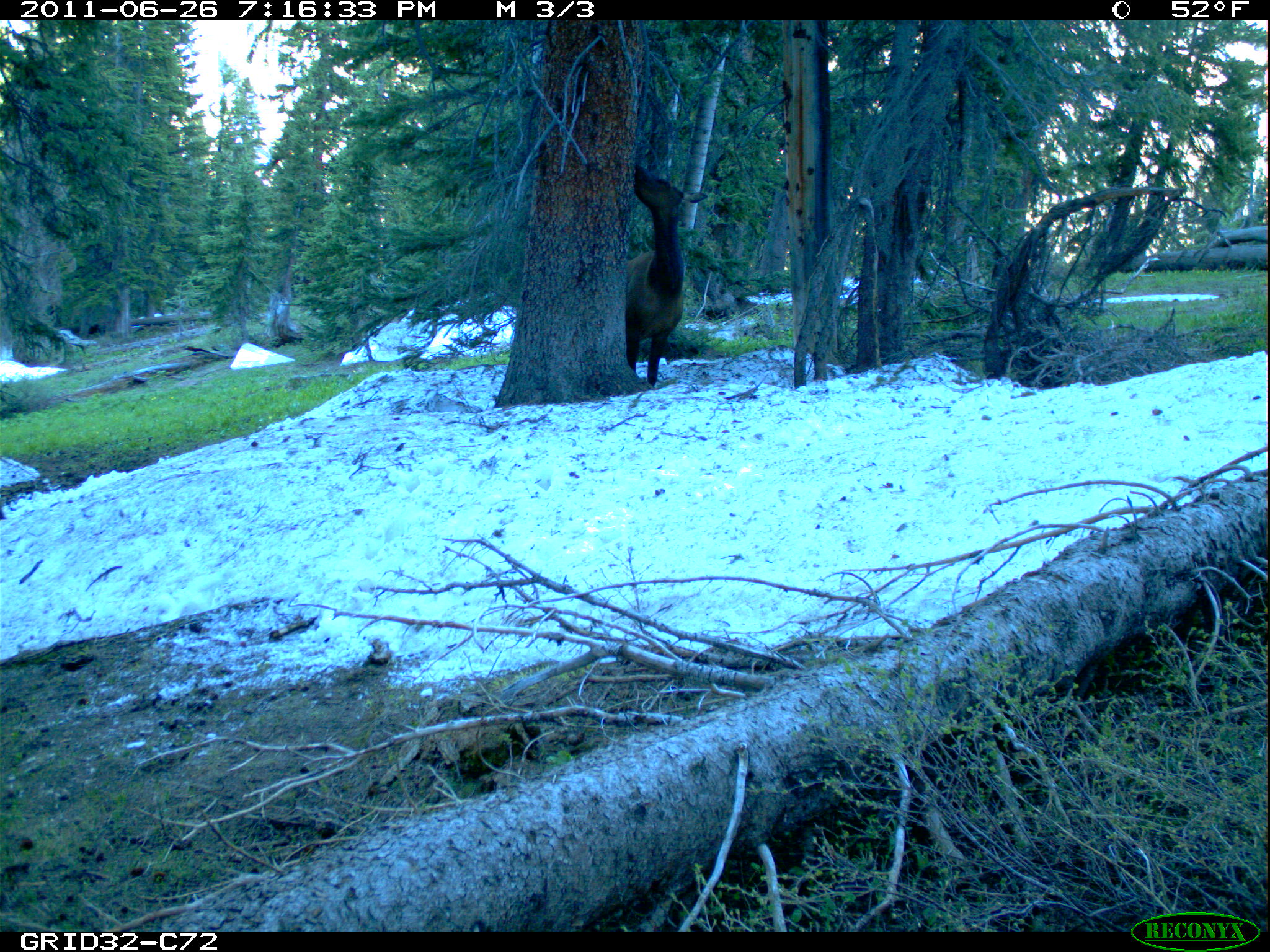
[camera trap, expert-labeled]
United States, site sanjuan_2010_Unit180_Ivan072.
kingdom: Animalia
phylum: Chordata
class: Mammalia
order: Artiodactyla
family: Cervidae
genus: Cervus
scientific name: Cervus elaphus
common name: red deer